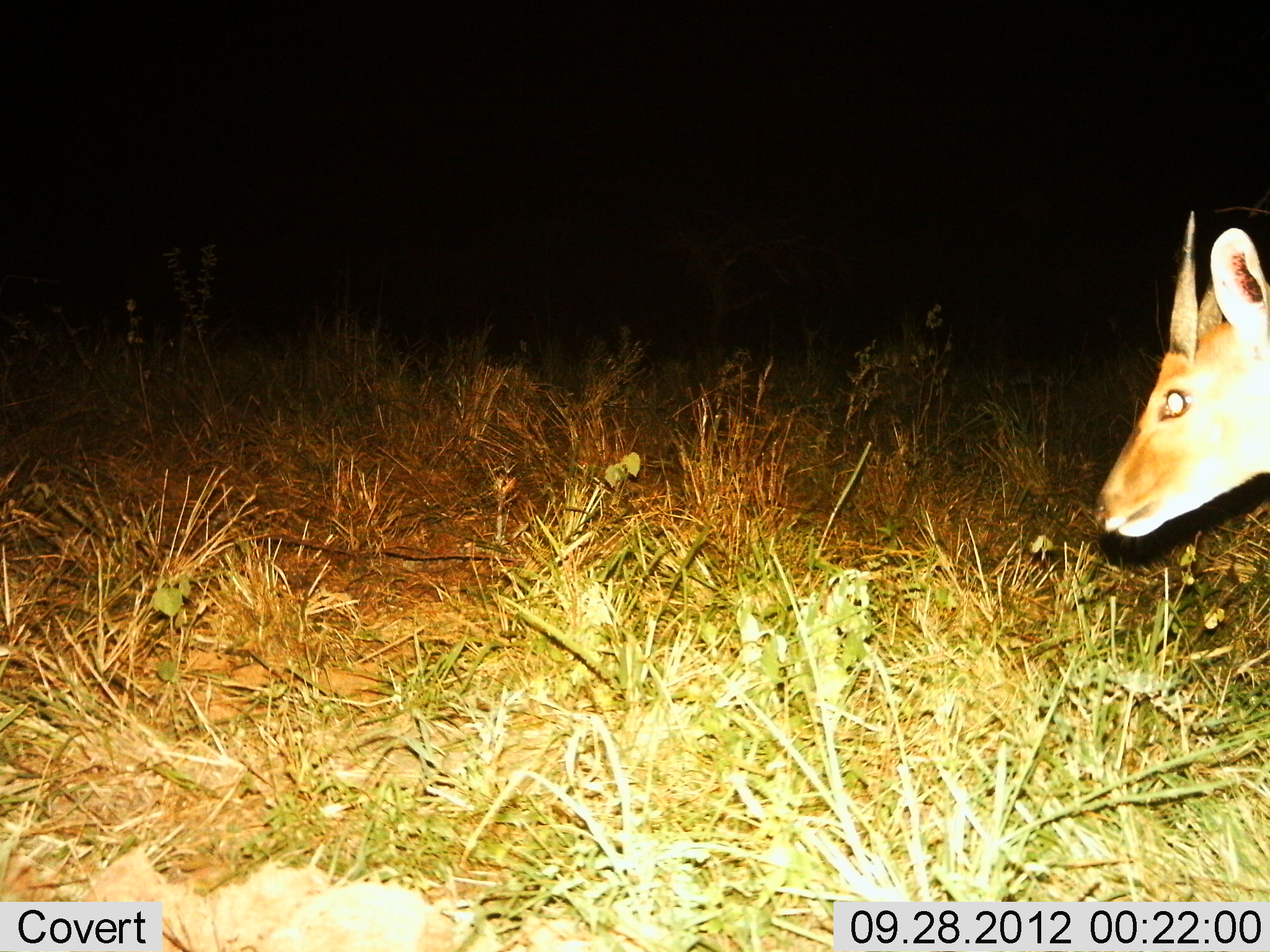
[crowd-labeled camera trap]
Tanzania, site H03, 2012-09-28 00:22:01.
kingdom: Animalia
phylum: Chordata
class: Mammalia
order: Artiodactyla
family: Bovidae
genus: Redunca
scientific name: Redunca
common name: reedbuck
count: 1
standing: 78%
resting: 0%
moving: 11%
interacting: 0%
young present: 0%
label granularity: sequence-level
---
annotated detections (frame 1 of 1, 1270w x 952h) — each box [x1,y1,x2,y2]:
animal: [1091,206,1270,538]